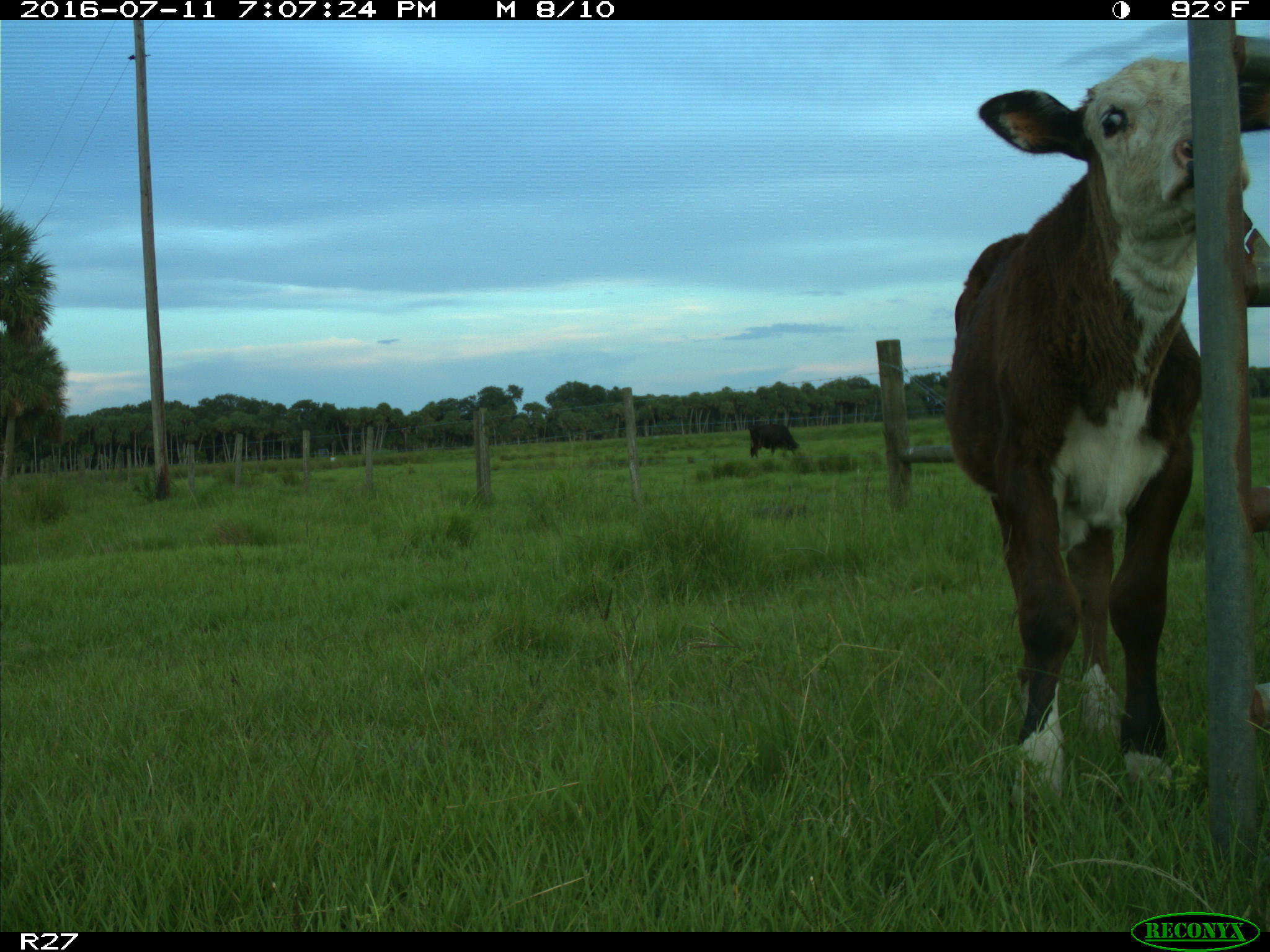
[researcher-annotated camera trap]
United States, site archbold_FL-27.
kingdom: Animalia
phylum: Chordata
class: Mammalia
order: Artiodactyla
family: Bovidae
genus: Bos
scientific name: Bos taurus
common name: domestic cow